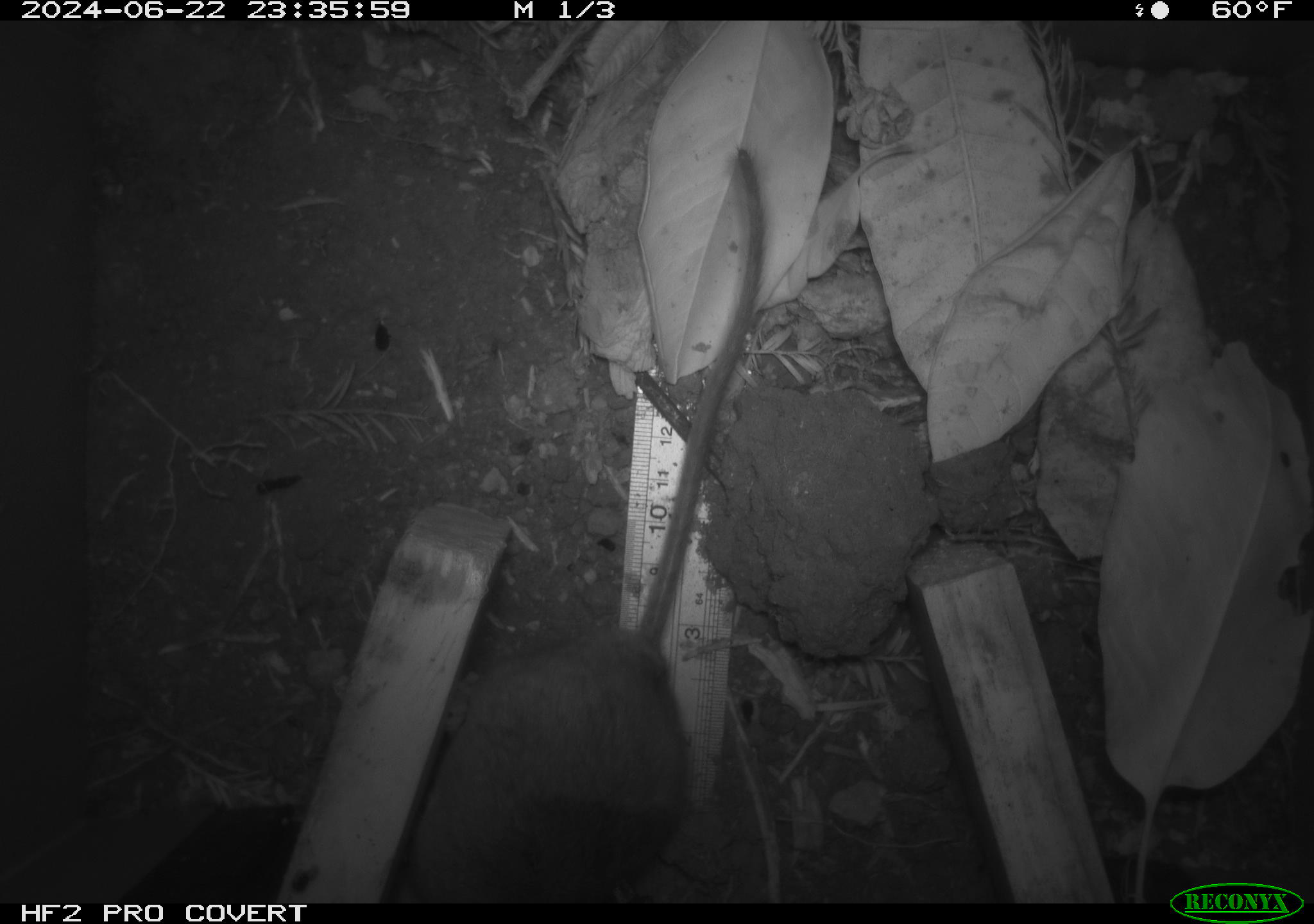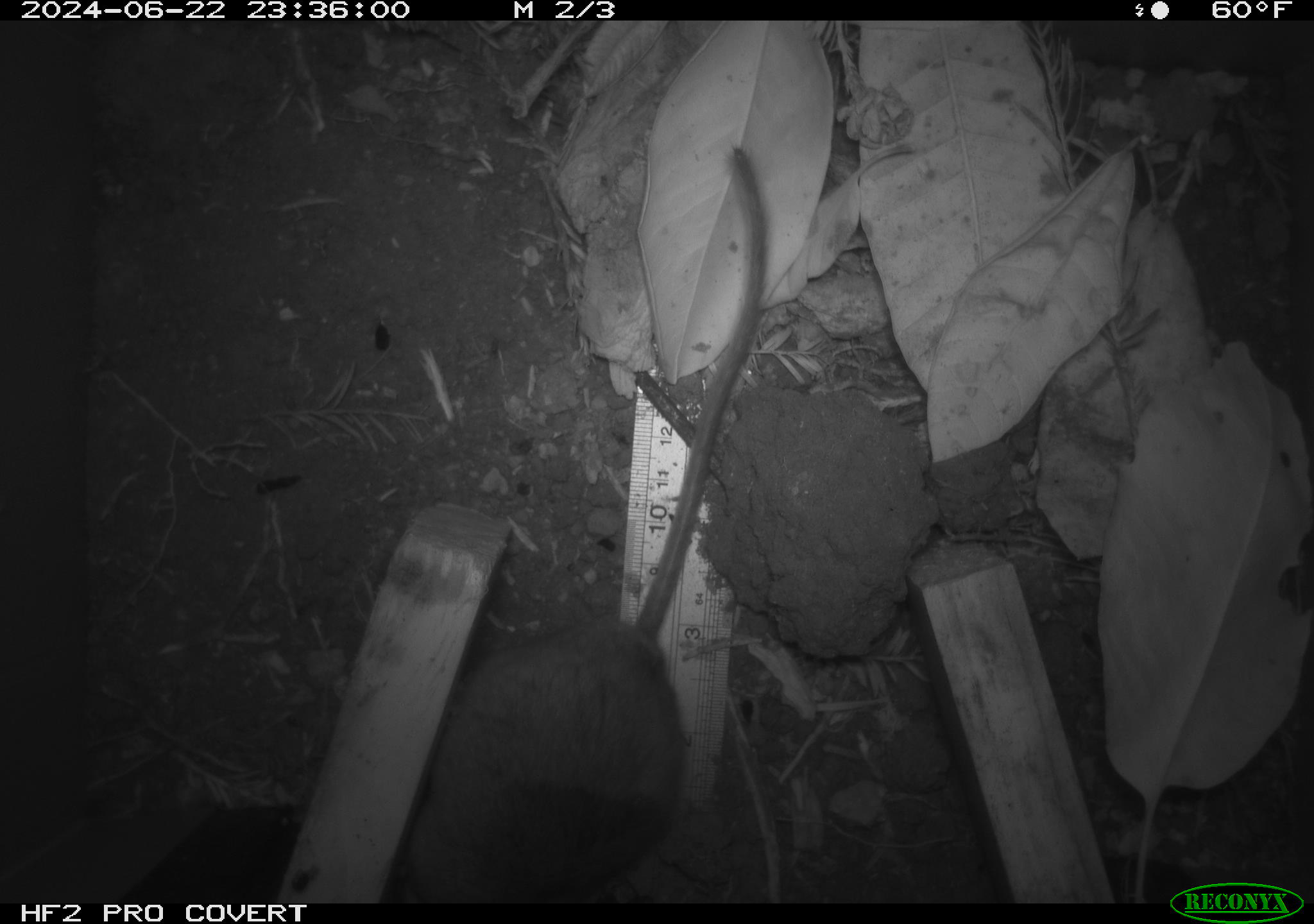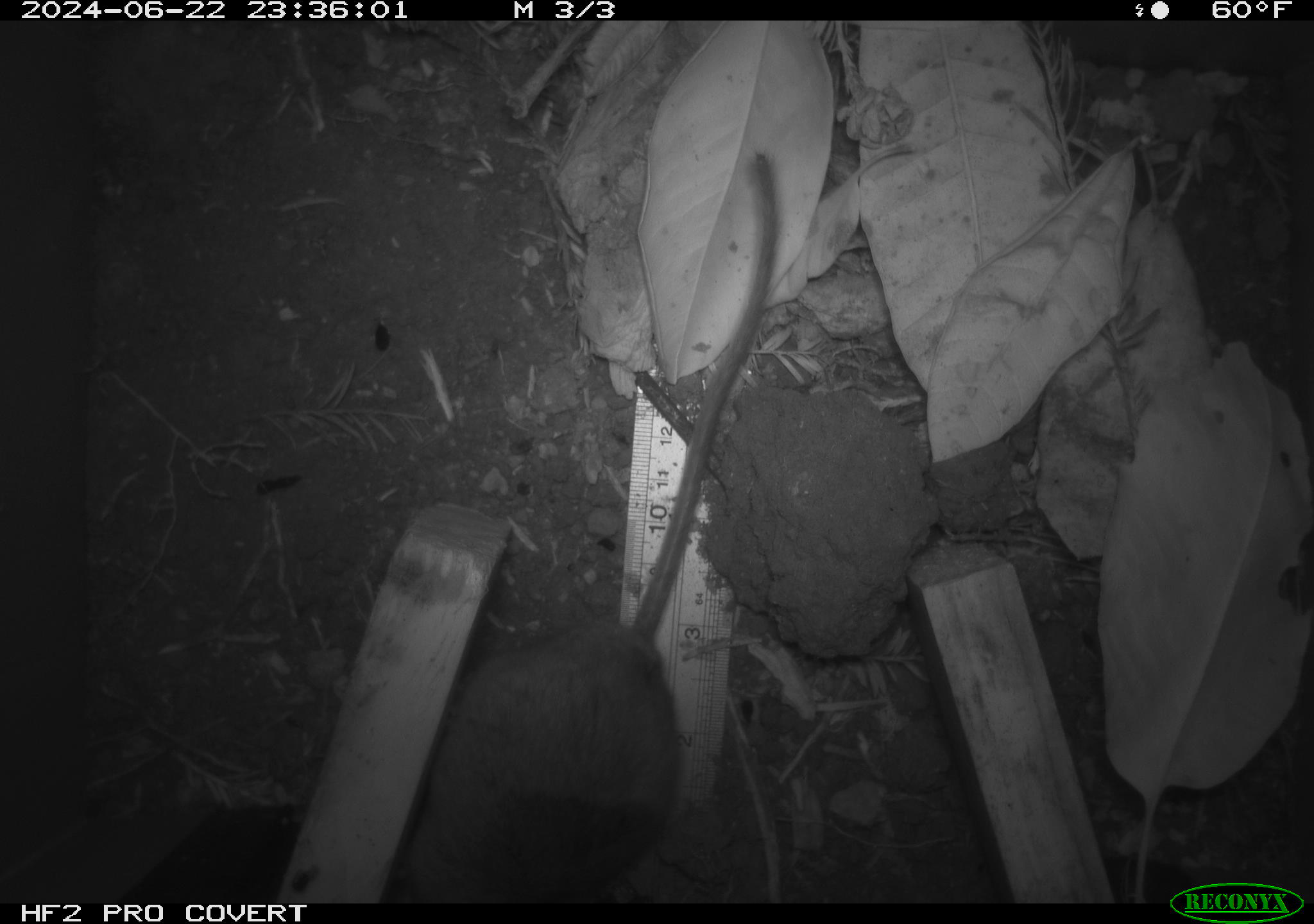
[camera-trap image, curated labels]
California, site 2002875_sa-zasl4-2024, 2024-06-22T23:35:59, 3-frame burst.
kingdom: Animalia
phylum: Chordata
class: Mammalia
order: Rodentia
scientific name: Rodentia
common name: rodent